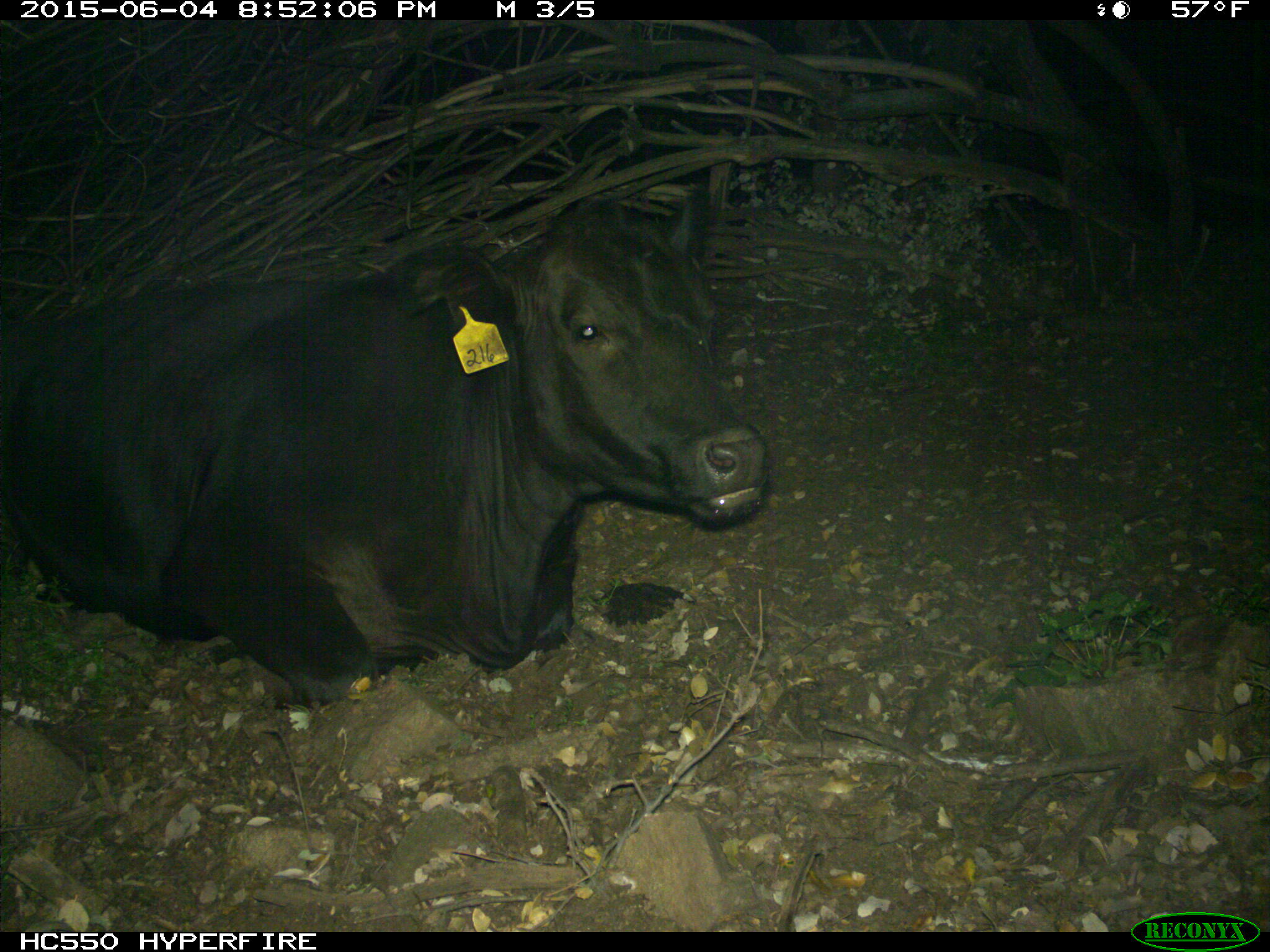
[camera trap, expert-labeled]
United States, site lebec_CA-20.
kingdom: Animalia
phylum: Chordata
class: Mammalia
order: Artiodactyla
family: Bovidae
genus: Bos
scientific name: Bos taurus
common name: domestic cow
Bos taurus (domestic cow).